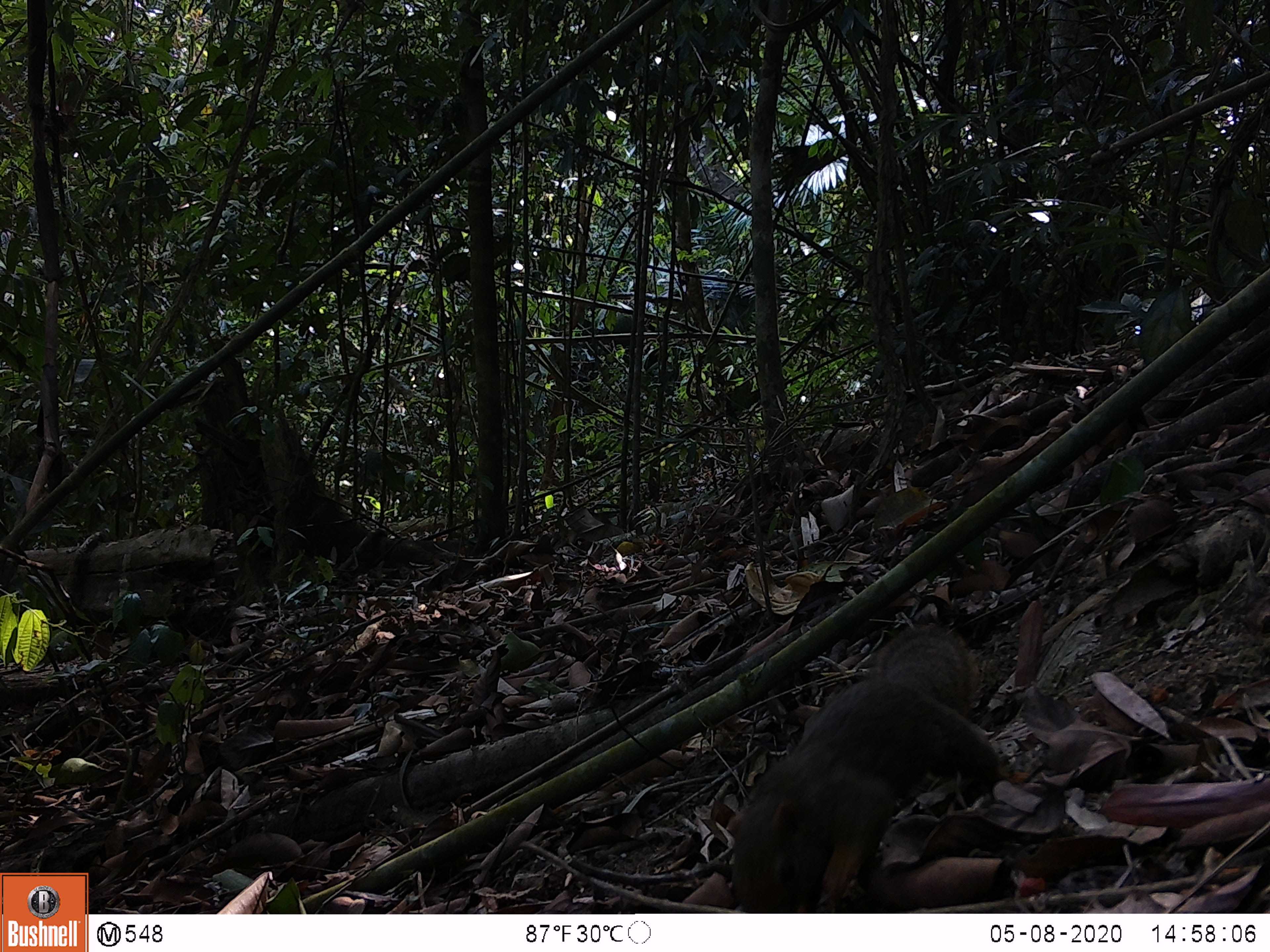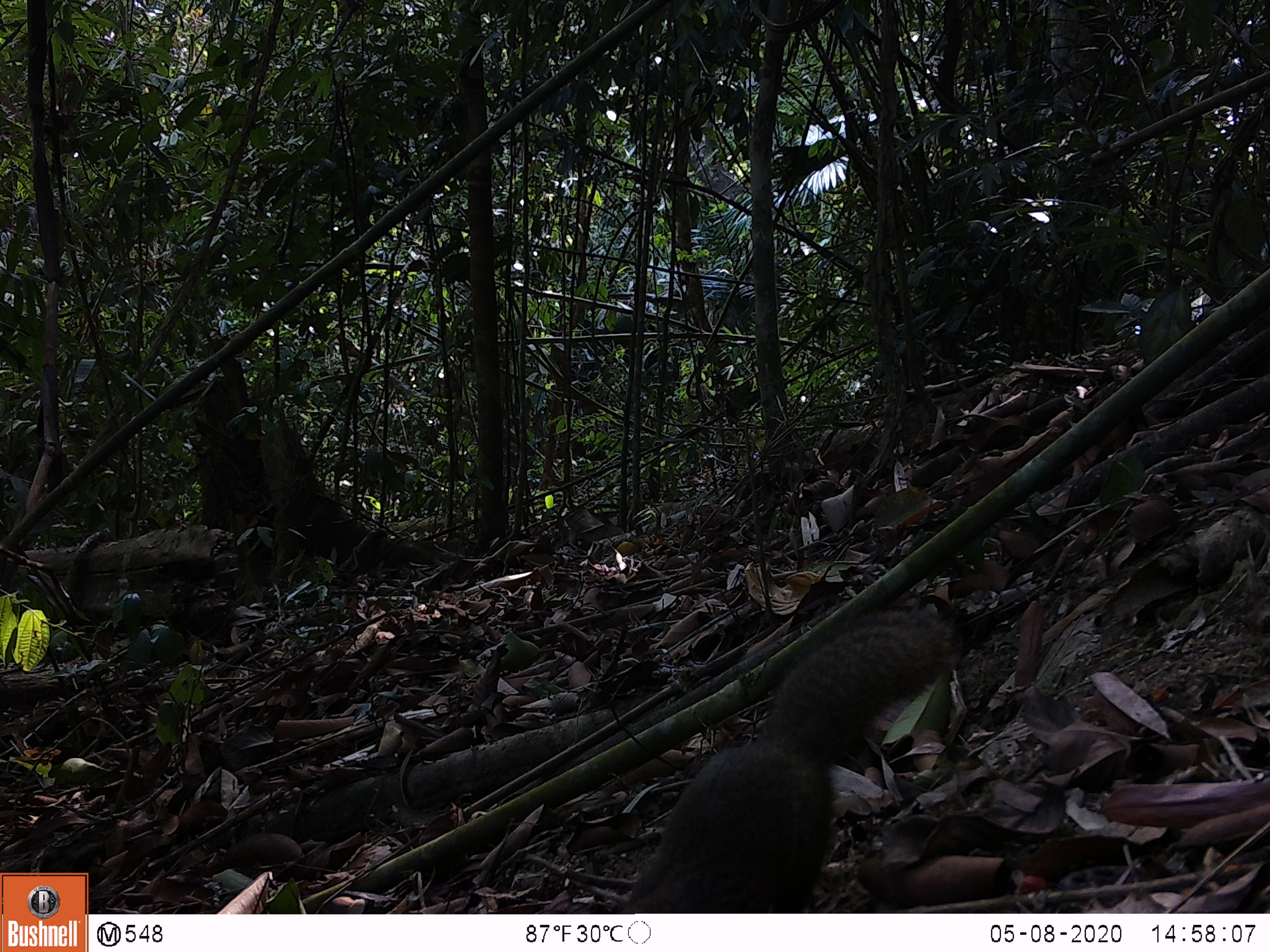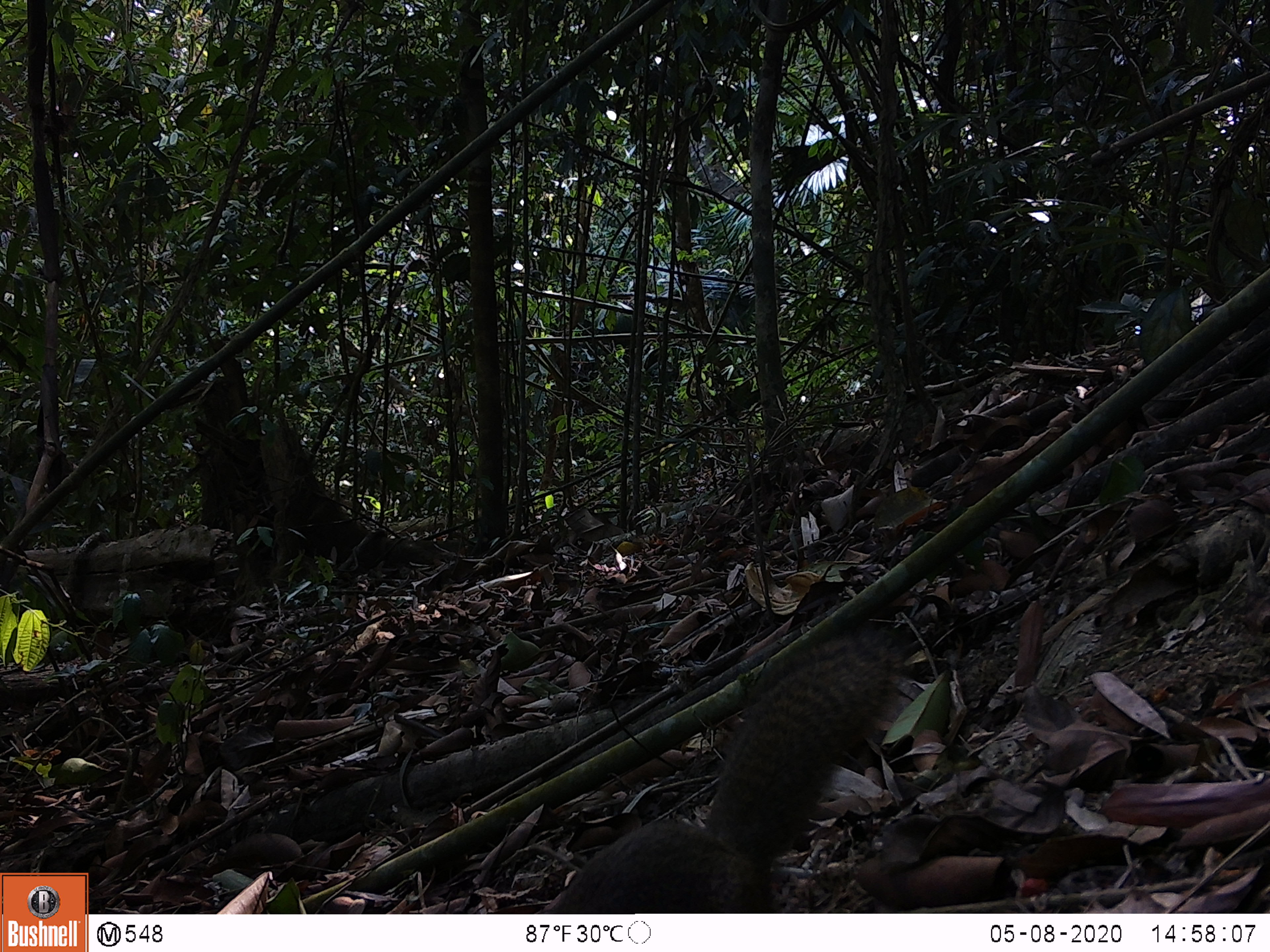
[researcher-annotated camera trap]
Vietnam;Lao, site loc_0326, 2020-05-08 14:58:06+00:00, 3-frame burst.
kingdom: Animalia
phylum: Chordata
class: Mammalia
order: Rodentia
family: Sciuridae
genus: Callosciurus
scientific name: Callosciurus erythraeus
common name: pallas's squirrel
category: pallass squirrel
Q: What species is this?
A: Pallass squirrel (pallas's squirrel) (Callosciurus erythraeus).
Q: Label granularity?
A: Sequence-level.